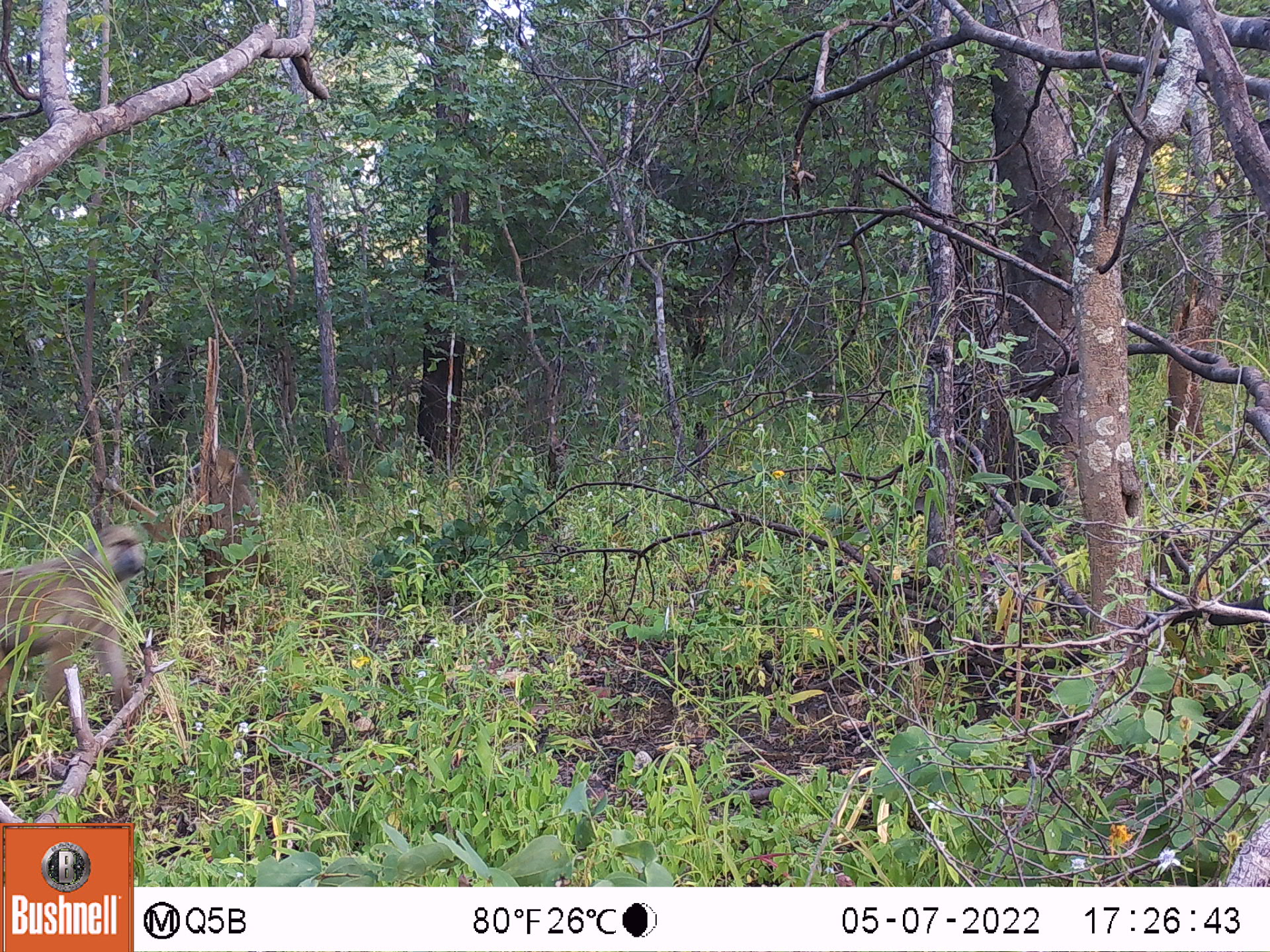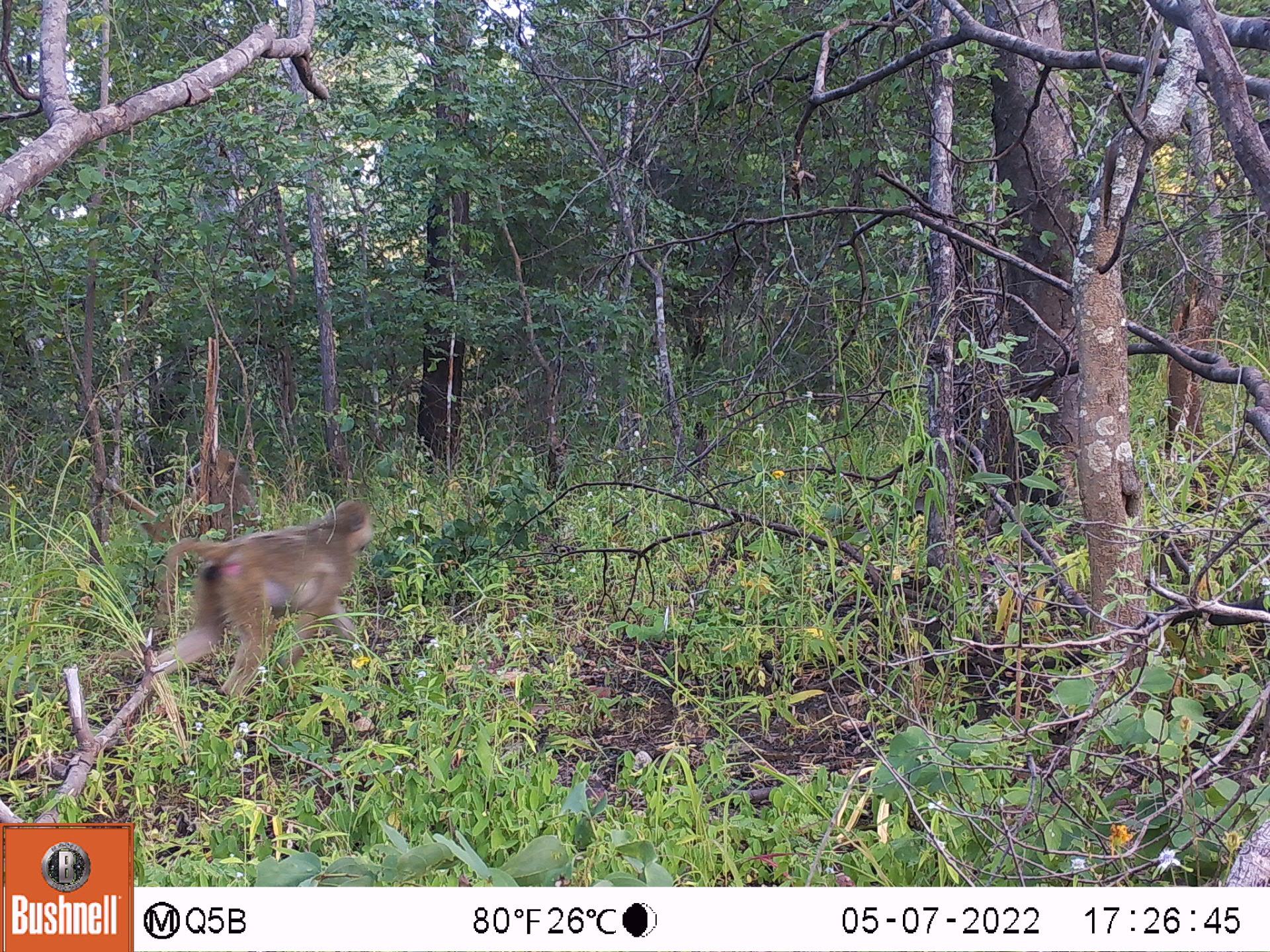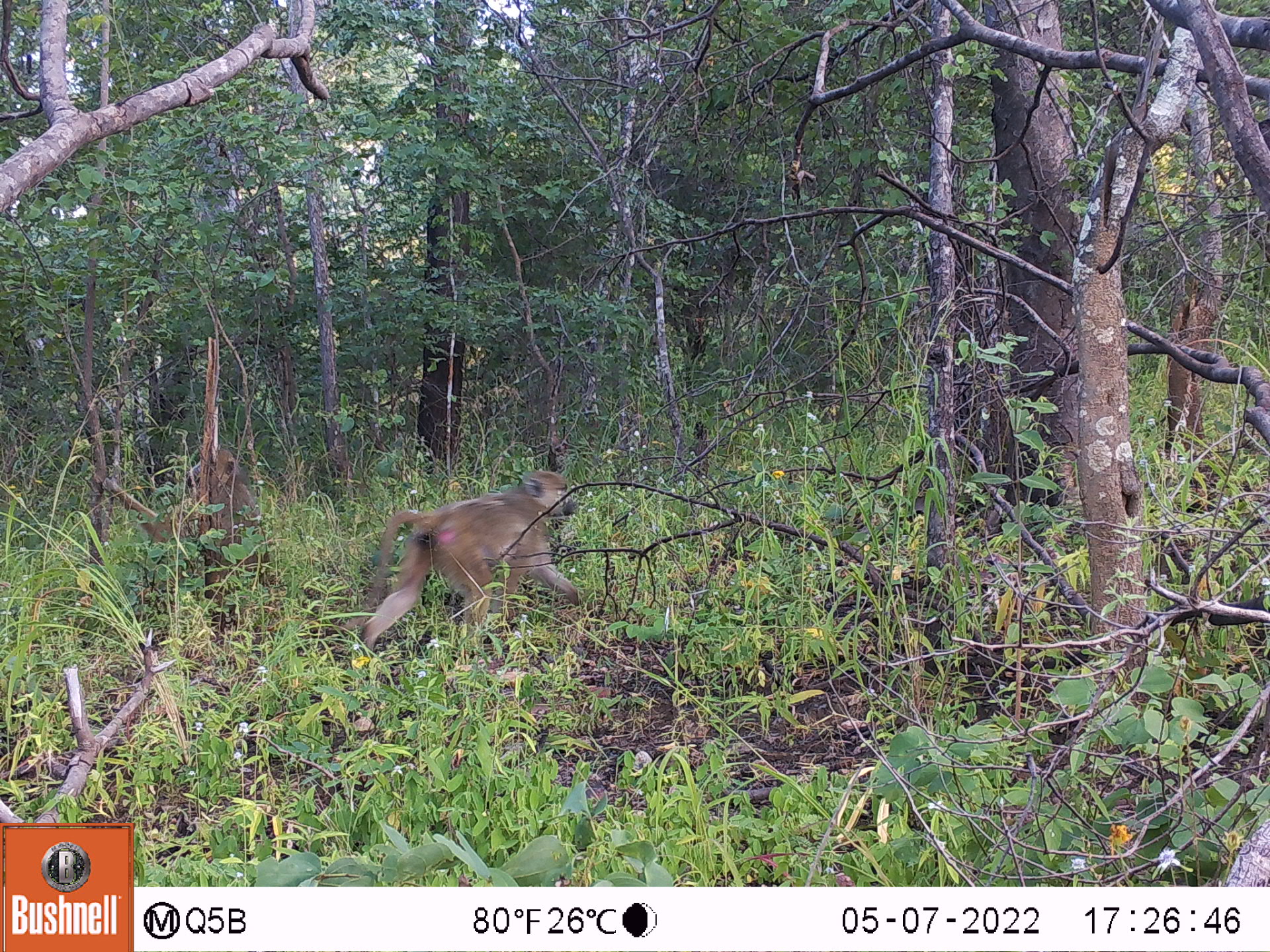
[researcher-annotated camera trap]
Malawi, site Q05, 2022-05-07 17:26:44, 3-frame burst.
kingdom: Animalia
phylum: Chordata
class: Mammalia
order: Primates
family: Cercopithecidae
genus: Papio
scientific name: Papio cynocephalus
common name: yellow baboon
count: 2